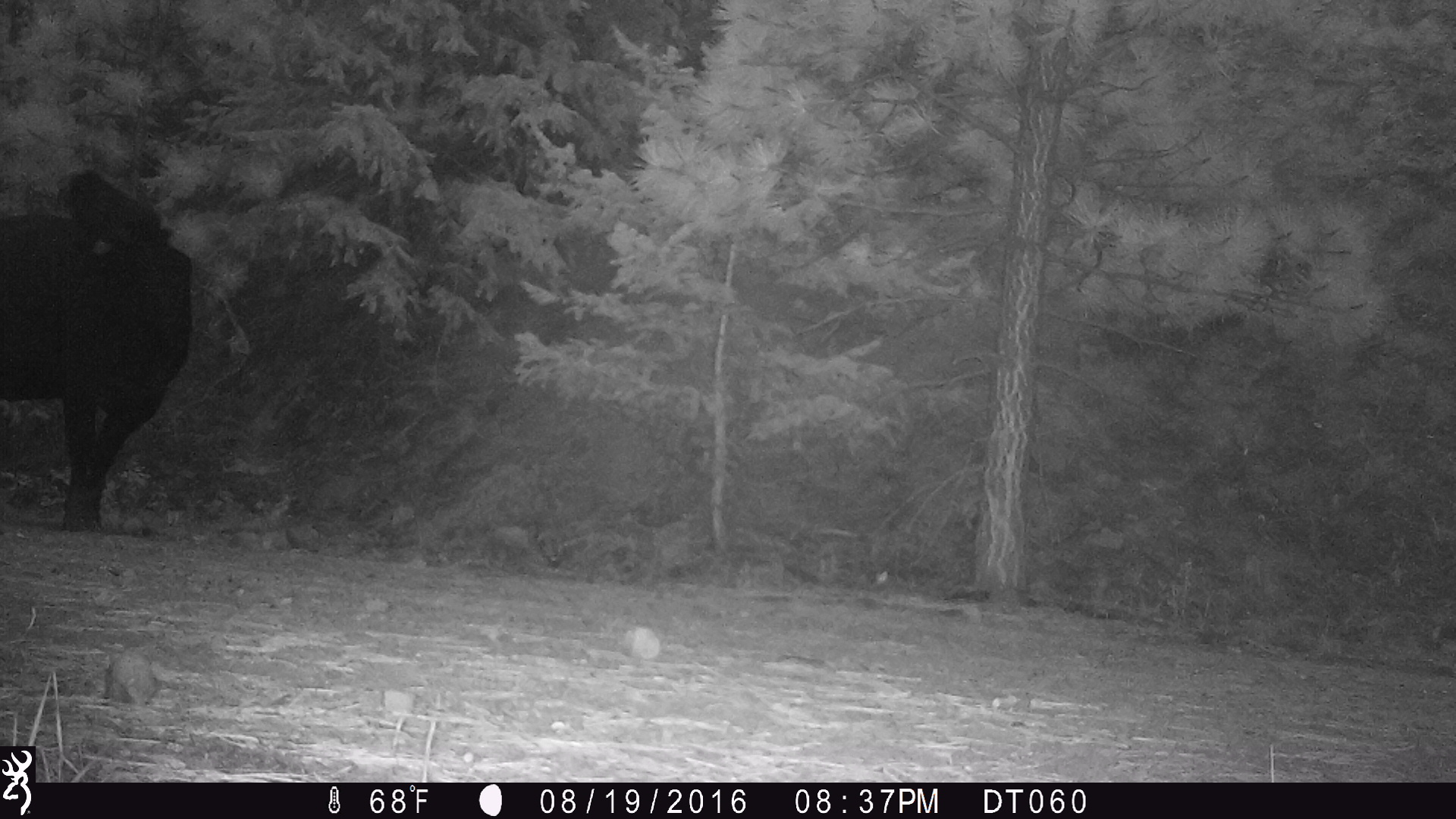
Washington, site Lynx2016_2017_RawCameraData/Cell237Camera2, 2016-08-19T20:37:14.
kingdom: Animalia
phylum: Chordata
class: Mammalia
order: Artiodactyla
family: Bovidae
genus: Bos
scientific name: Bos taurus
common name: domestic cattle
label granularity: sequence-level